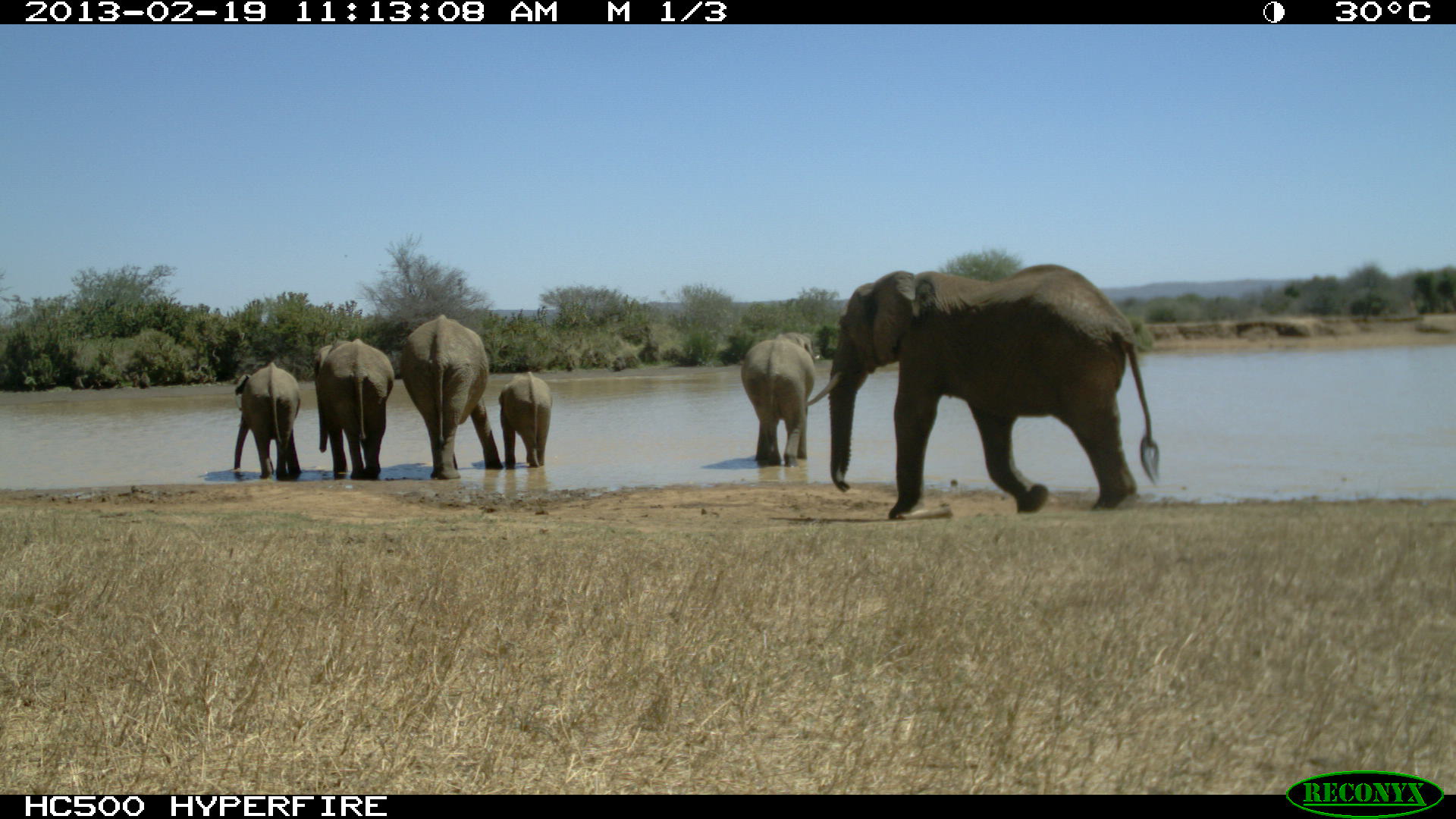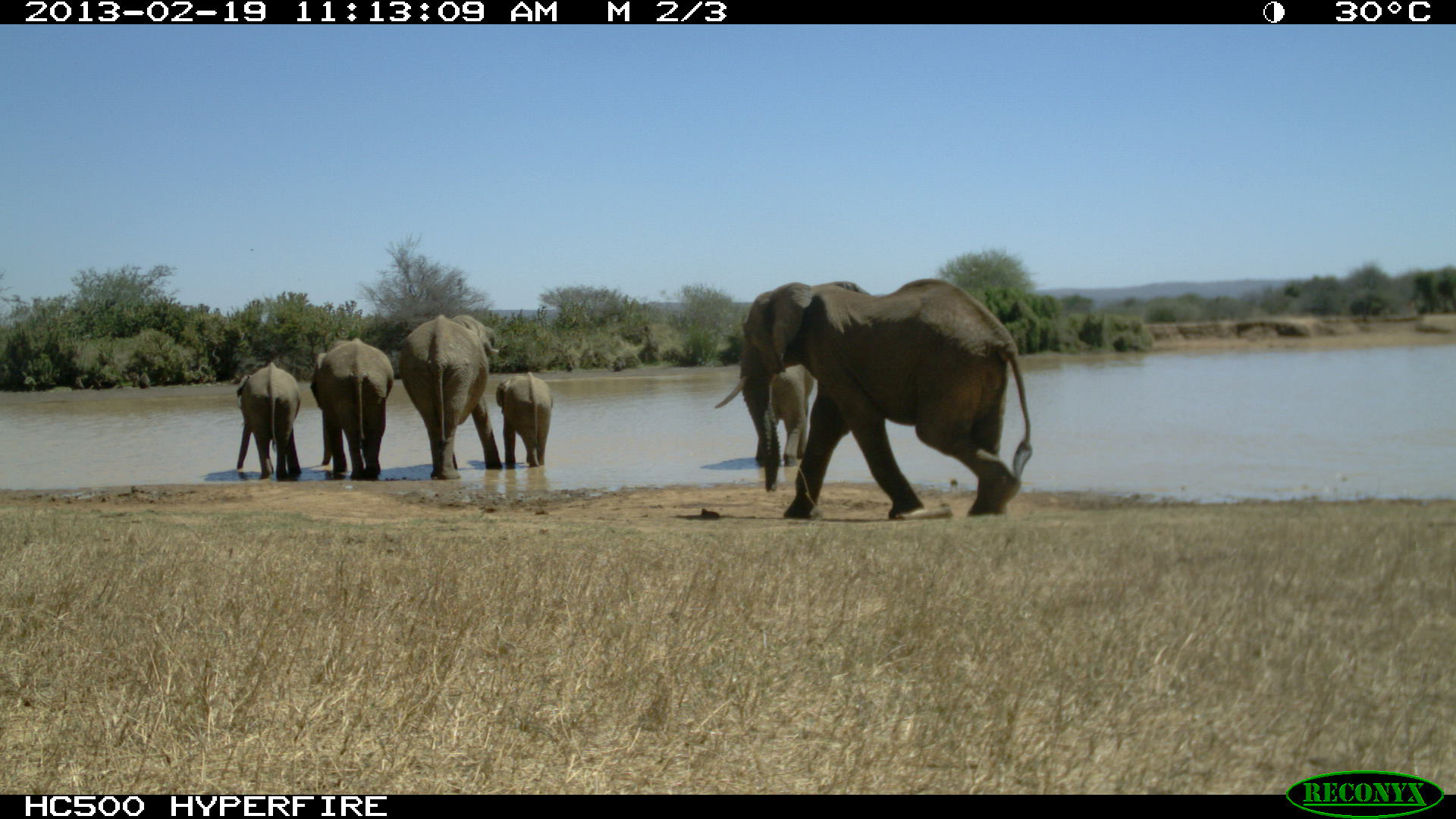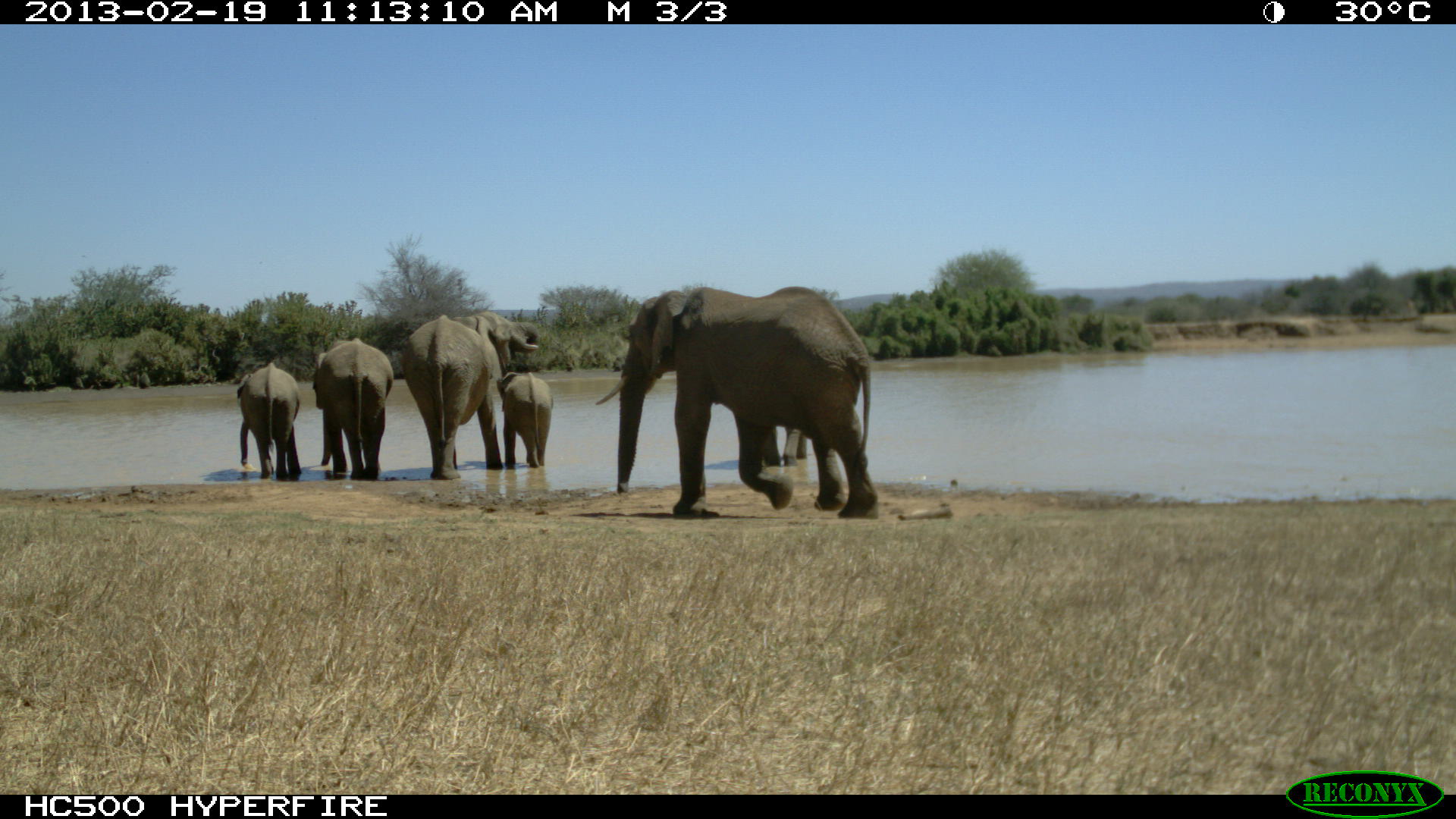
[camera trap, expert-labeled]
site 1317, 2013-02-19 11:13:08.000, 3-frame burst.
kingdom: Animalia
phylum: Chordata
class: Mammalia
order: Proboscidea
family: Elephantidae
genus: Loxodonta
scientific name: Loxodonta africana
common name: african bush elephant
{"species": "Loxodonta africana (african bush elephant)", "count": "6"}